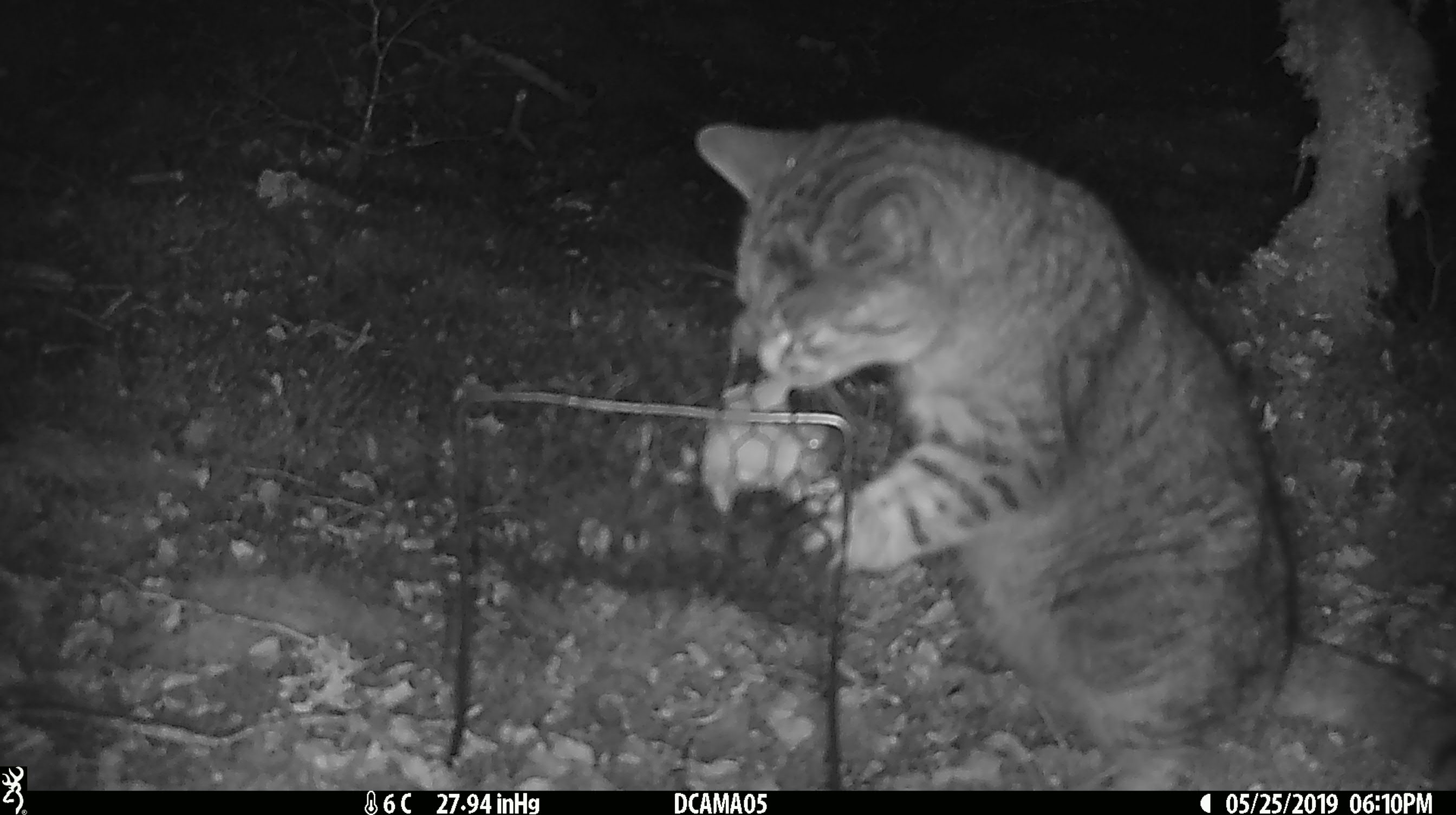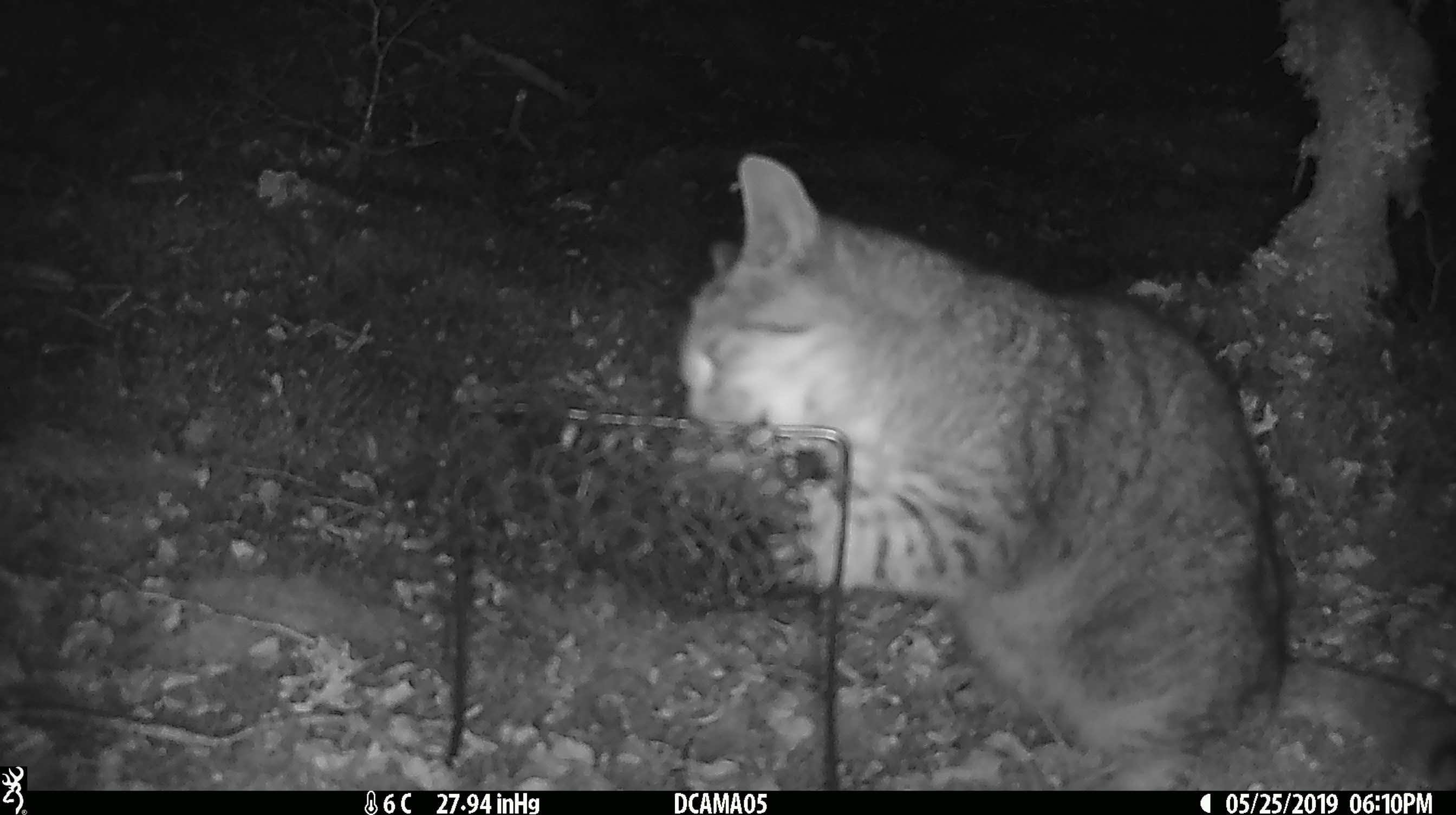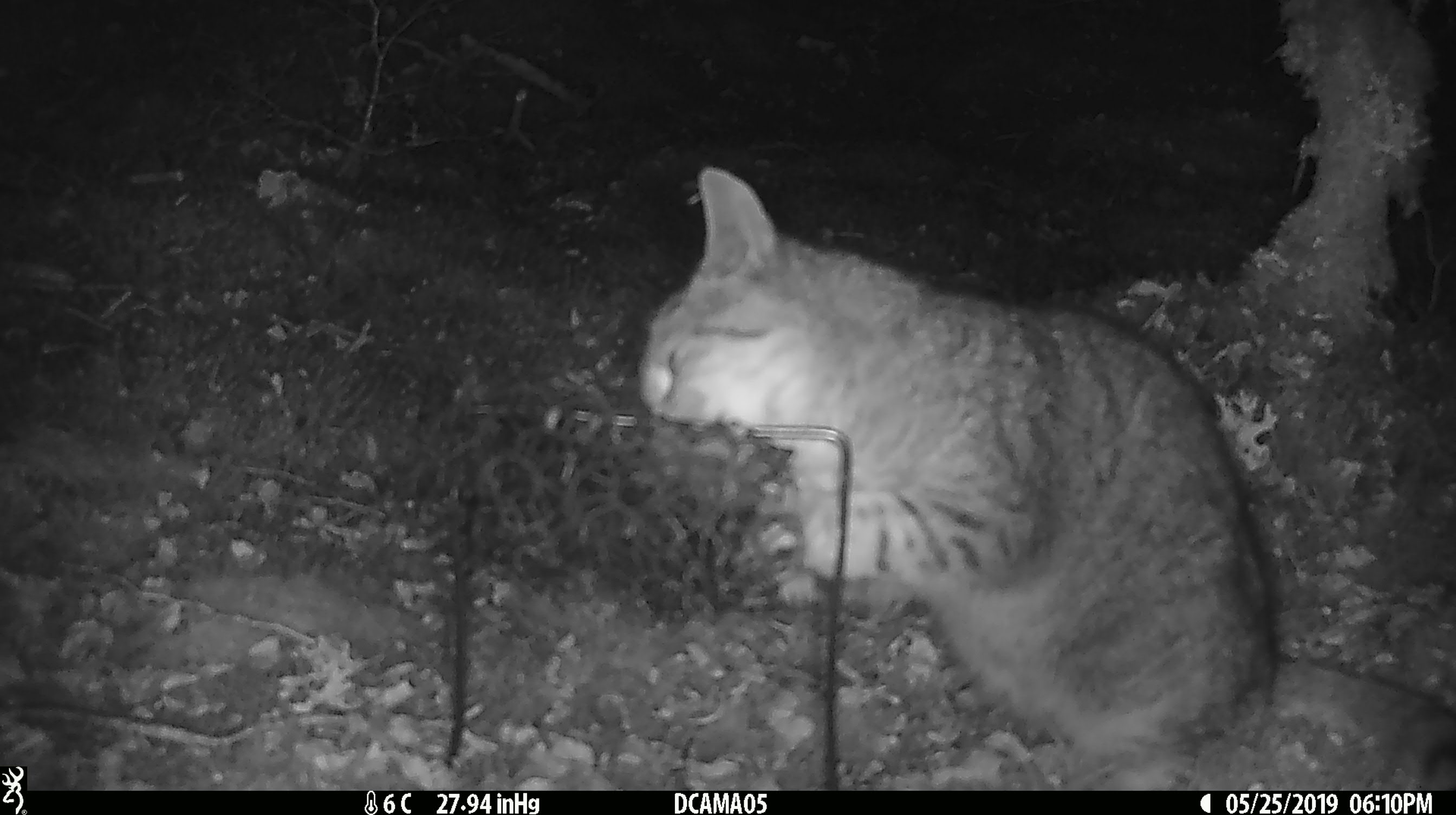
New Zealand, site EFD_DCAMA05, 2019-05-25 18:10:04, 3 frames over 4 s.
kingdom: Animalia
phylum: Chordata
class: Mammalia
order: Carnivora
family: Felidae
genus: Felis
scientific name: Felis catus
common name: domestic cat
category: cat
Cat (domestic cat) (Felis catus).